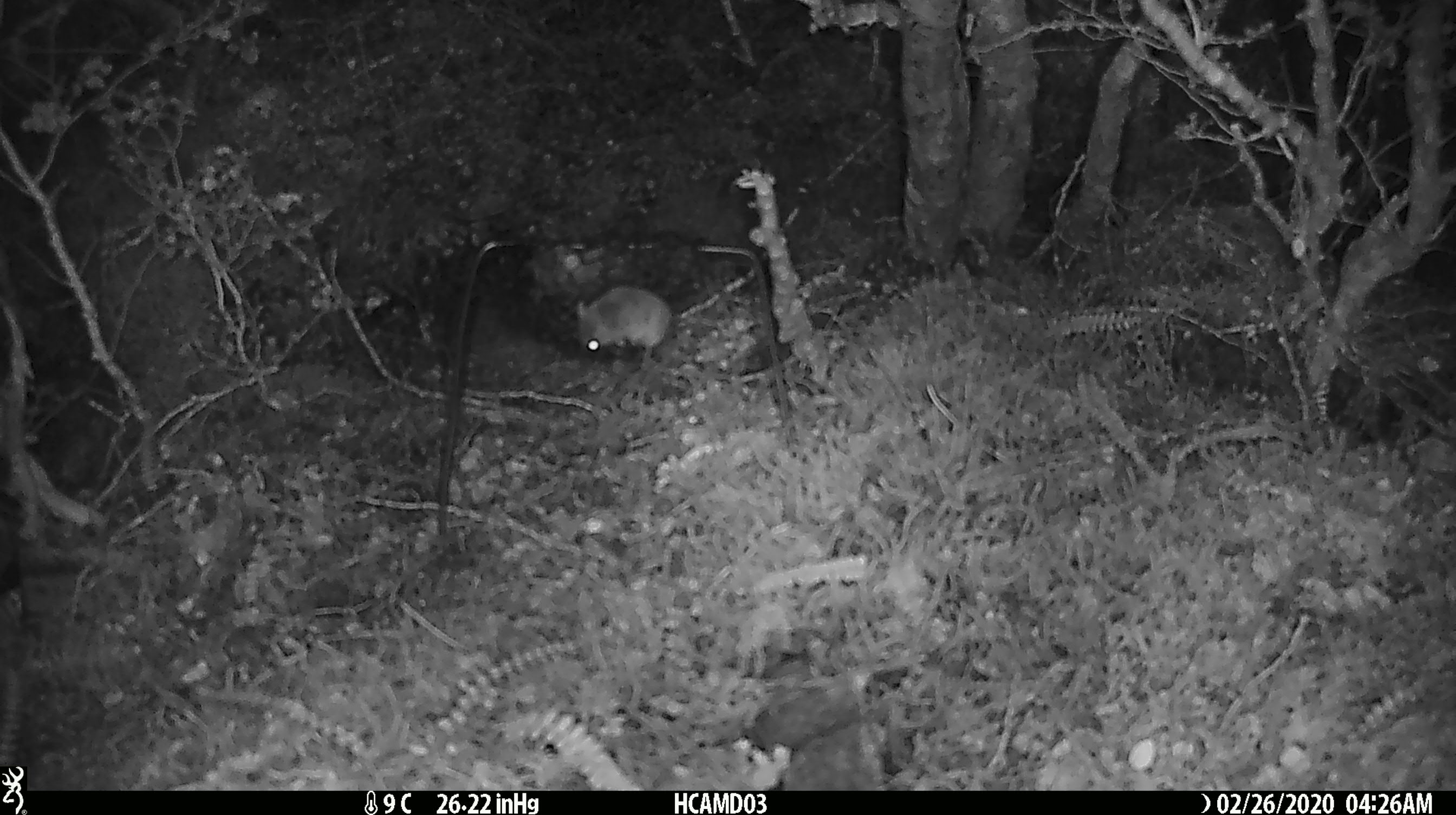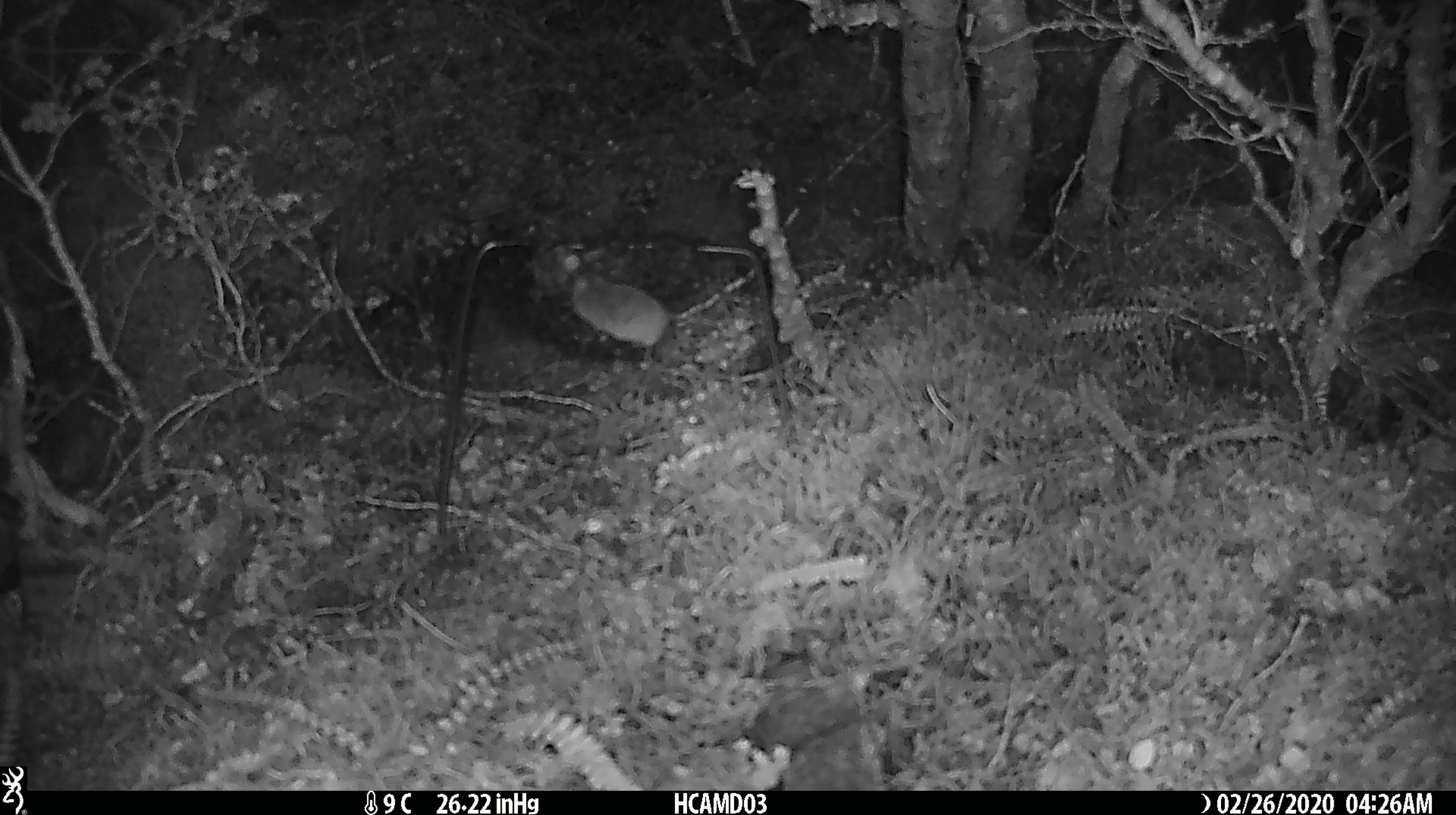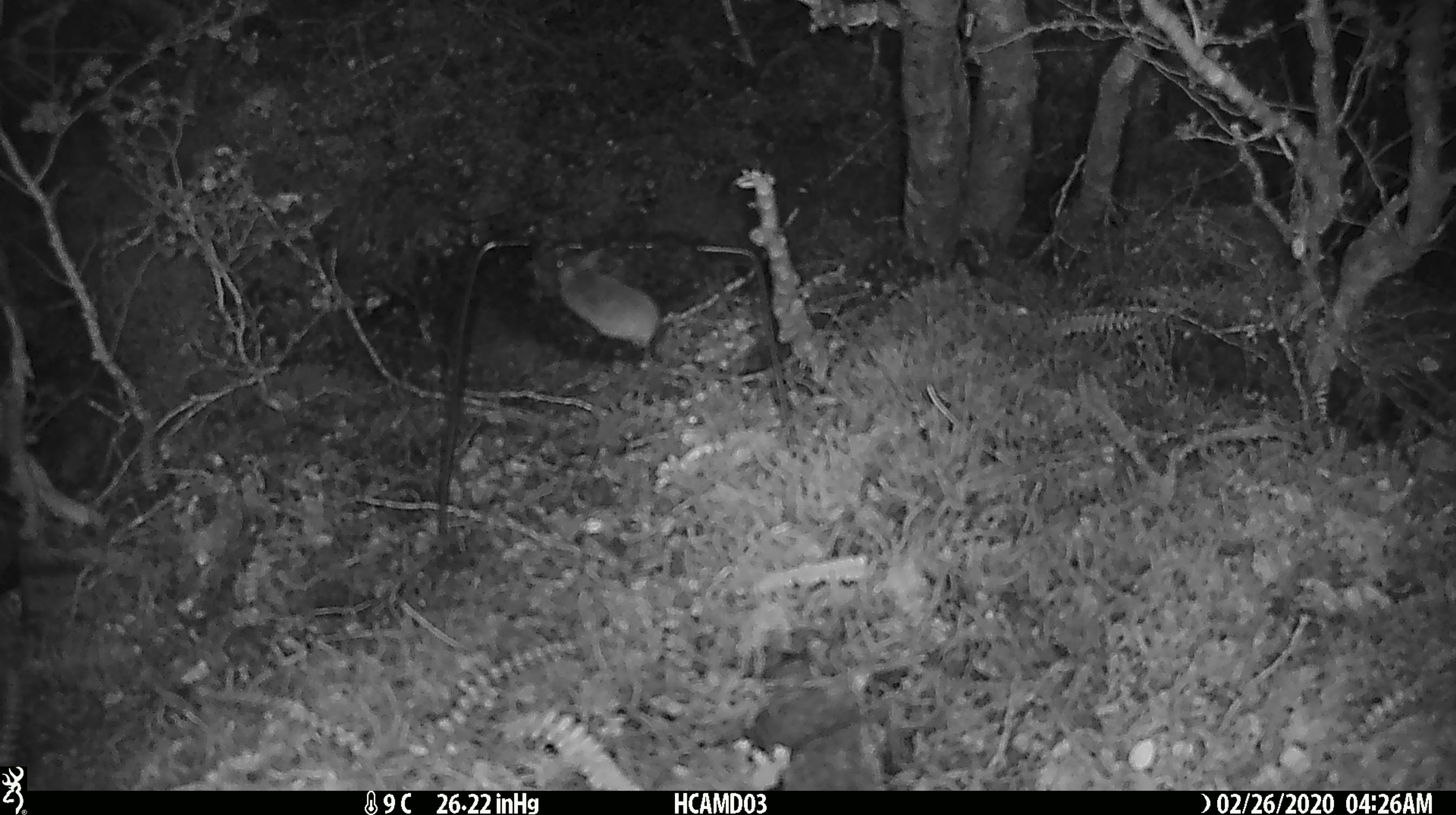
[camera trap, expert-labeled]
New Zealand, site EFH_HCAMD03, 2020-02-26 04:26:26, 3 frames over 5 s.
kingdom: Animalia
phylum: Chordata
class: Mammalia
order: Rodentia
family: Muridae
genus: Mus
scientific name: Mus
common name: mouse